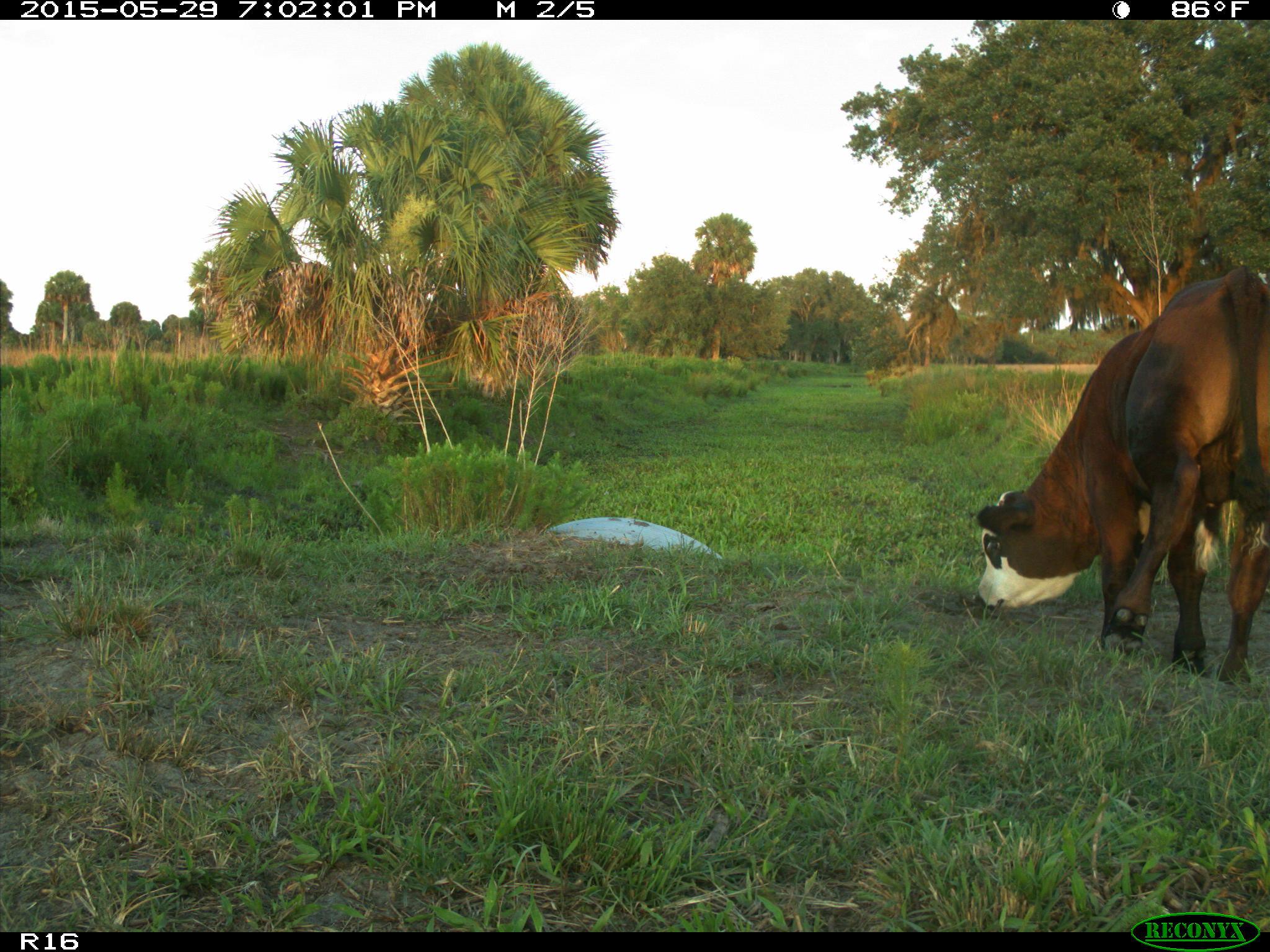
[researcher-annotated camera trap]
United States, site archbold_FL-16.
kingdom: Animalia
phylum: Chordata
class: Mammalia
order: Artiodactyla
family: Bovidae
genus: Bos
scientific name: Bos taurus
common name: domestic cow